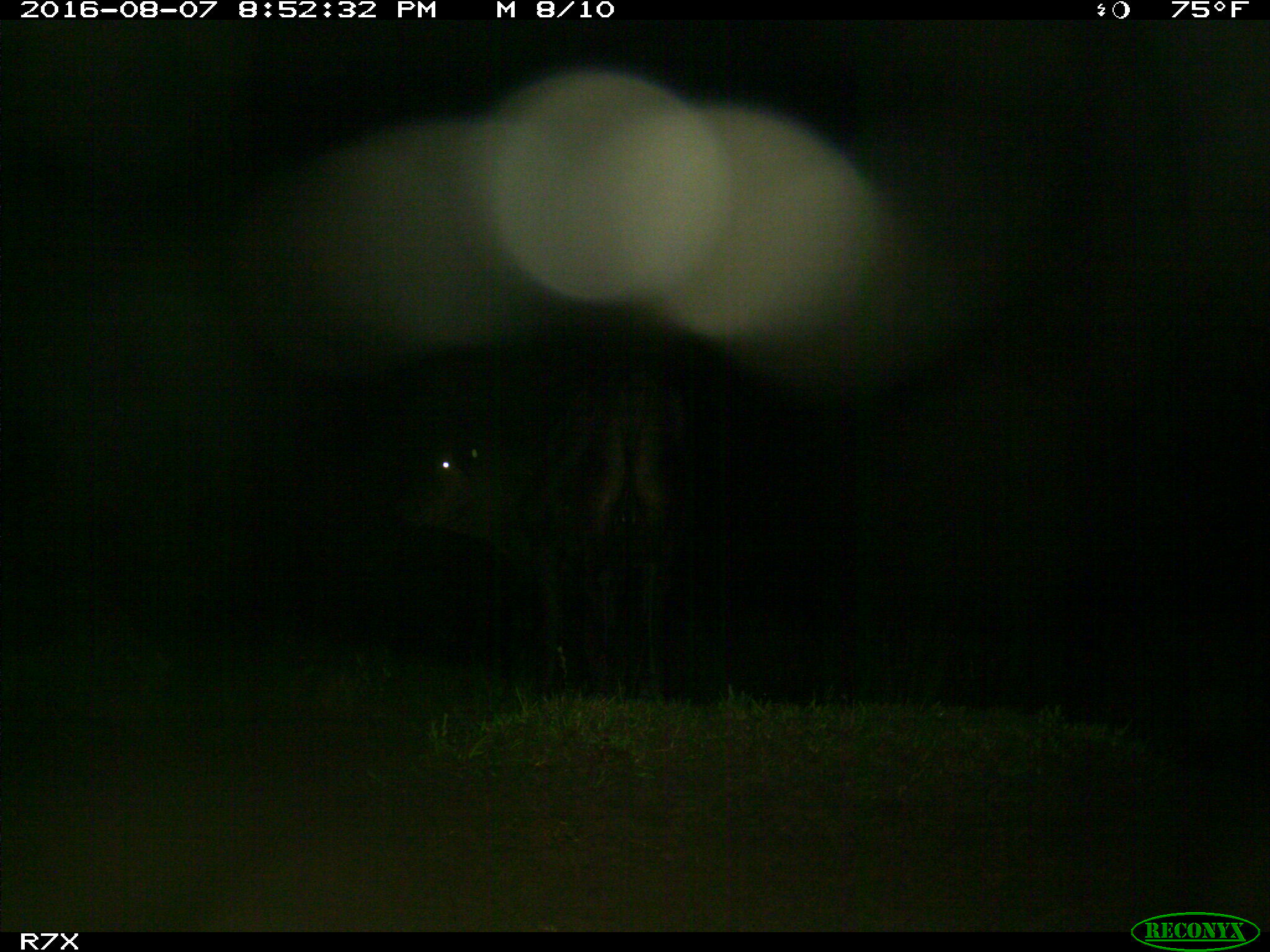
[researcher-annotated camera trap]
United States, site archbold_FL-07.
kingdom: Animalia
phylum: Chordata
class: Mammalia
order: Artiodactyla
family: Bovidae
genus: Bos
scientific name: Bos taurus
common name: domestic cow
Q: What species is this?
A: Bos taurus (domestic cow).